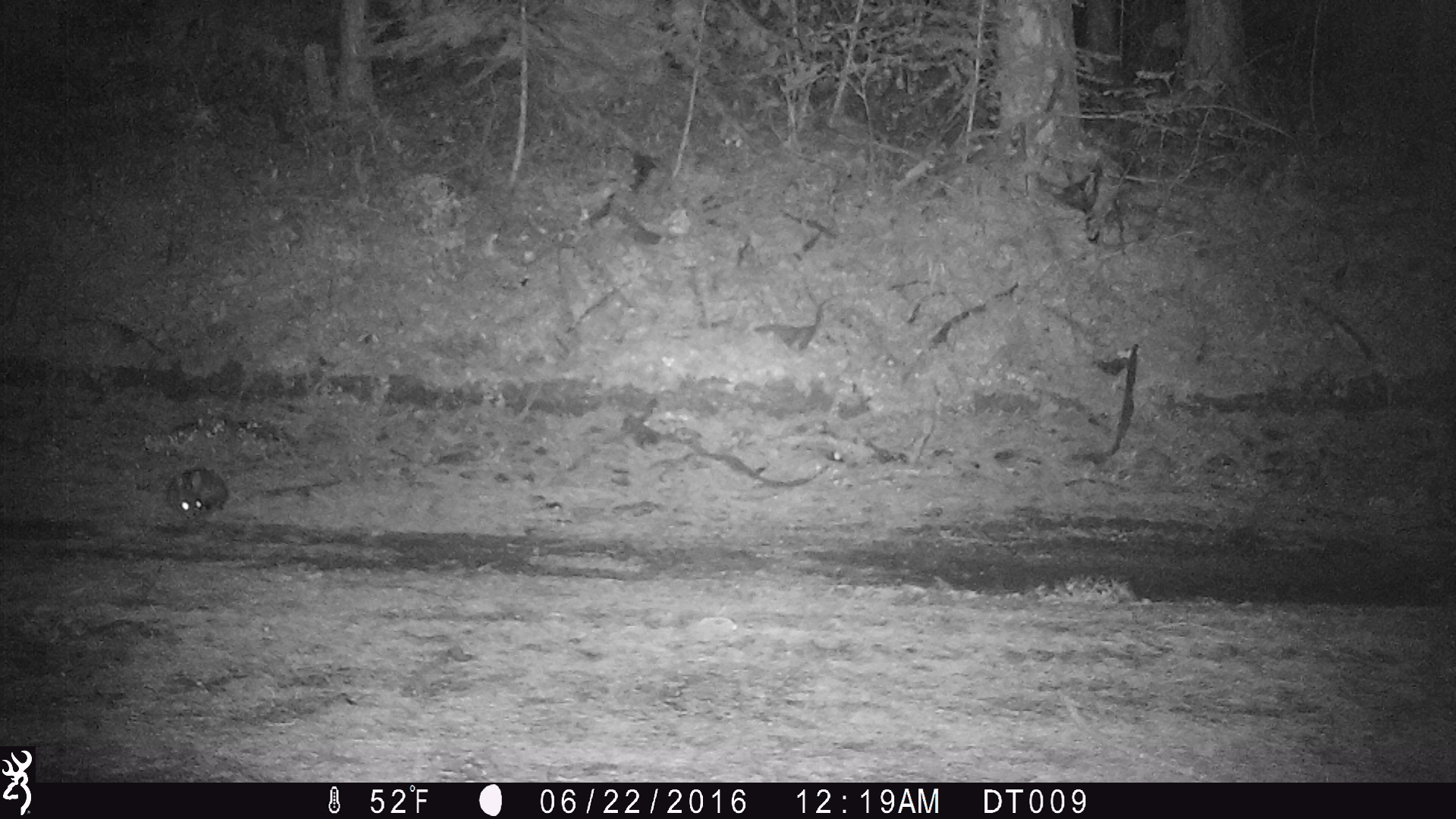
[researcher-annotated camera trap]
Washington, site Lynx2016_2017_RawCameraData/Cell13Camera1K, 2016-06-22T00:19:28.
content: unidentified animal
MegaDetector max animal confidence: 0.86